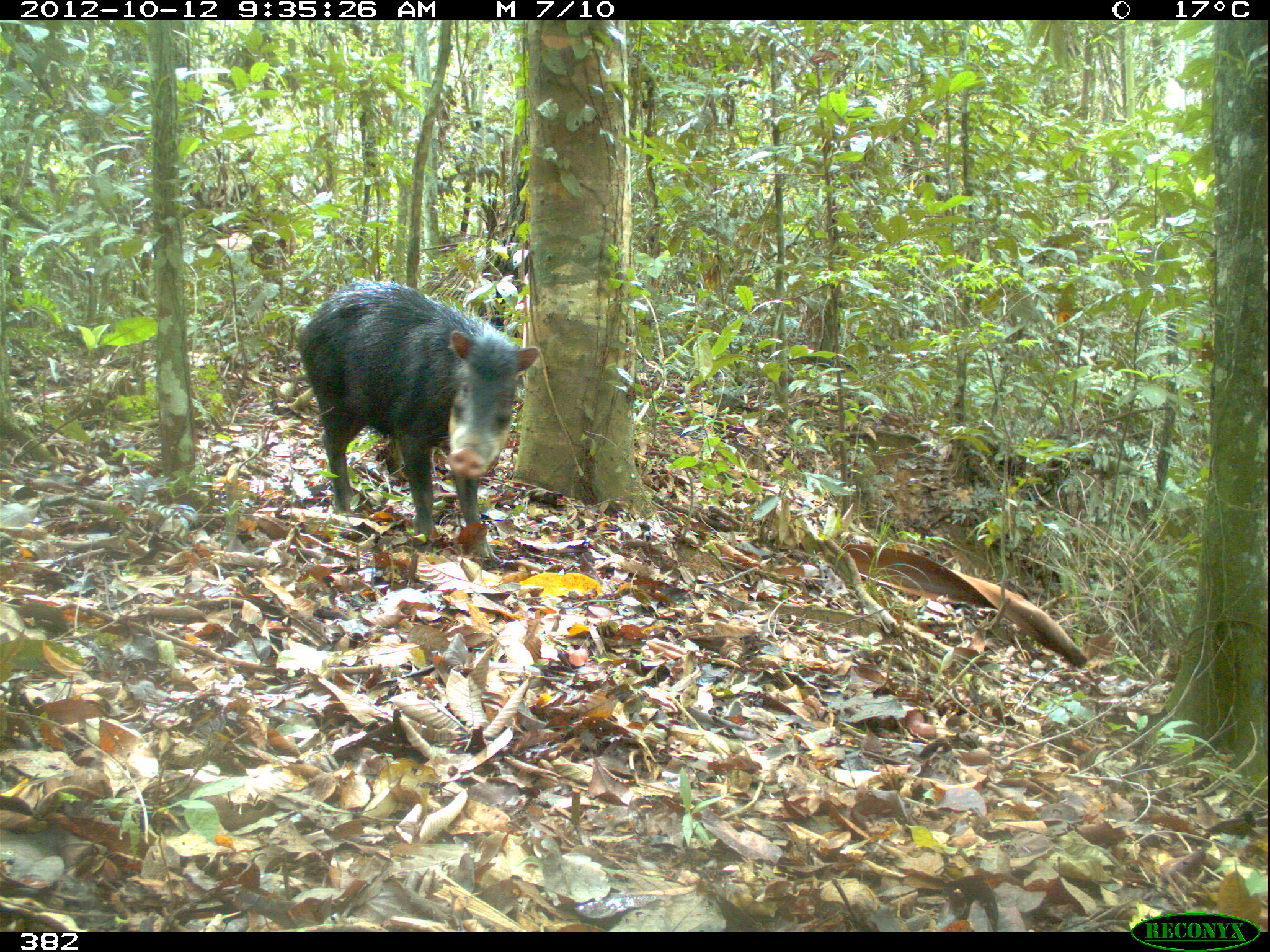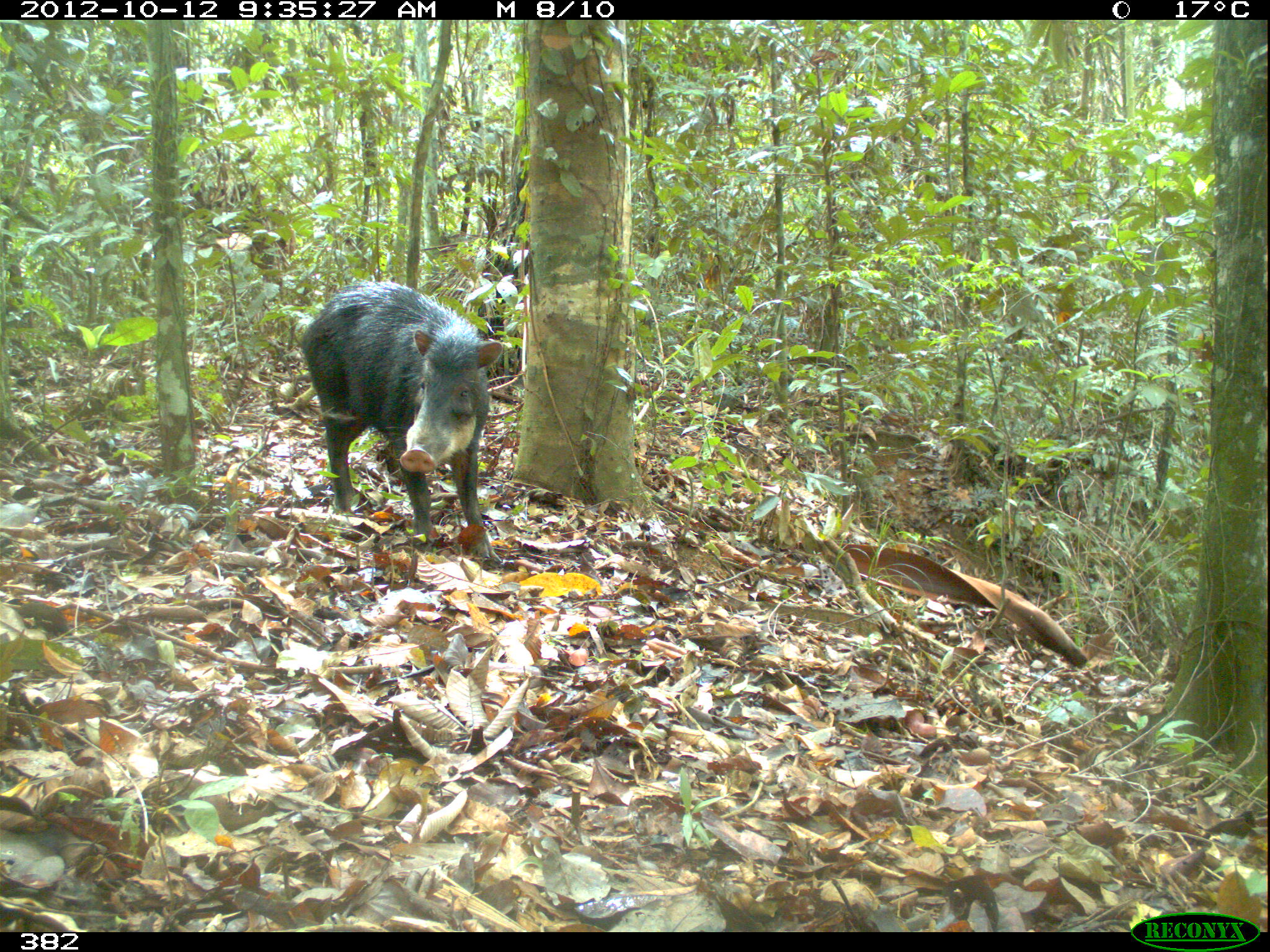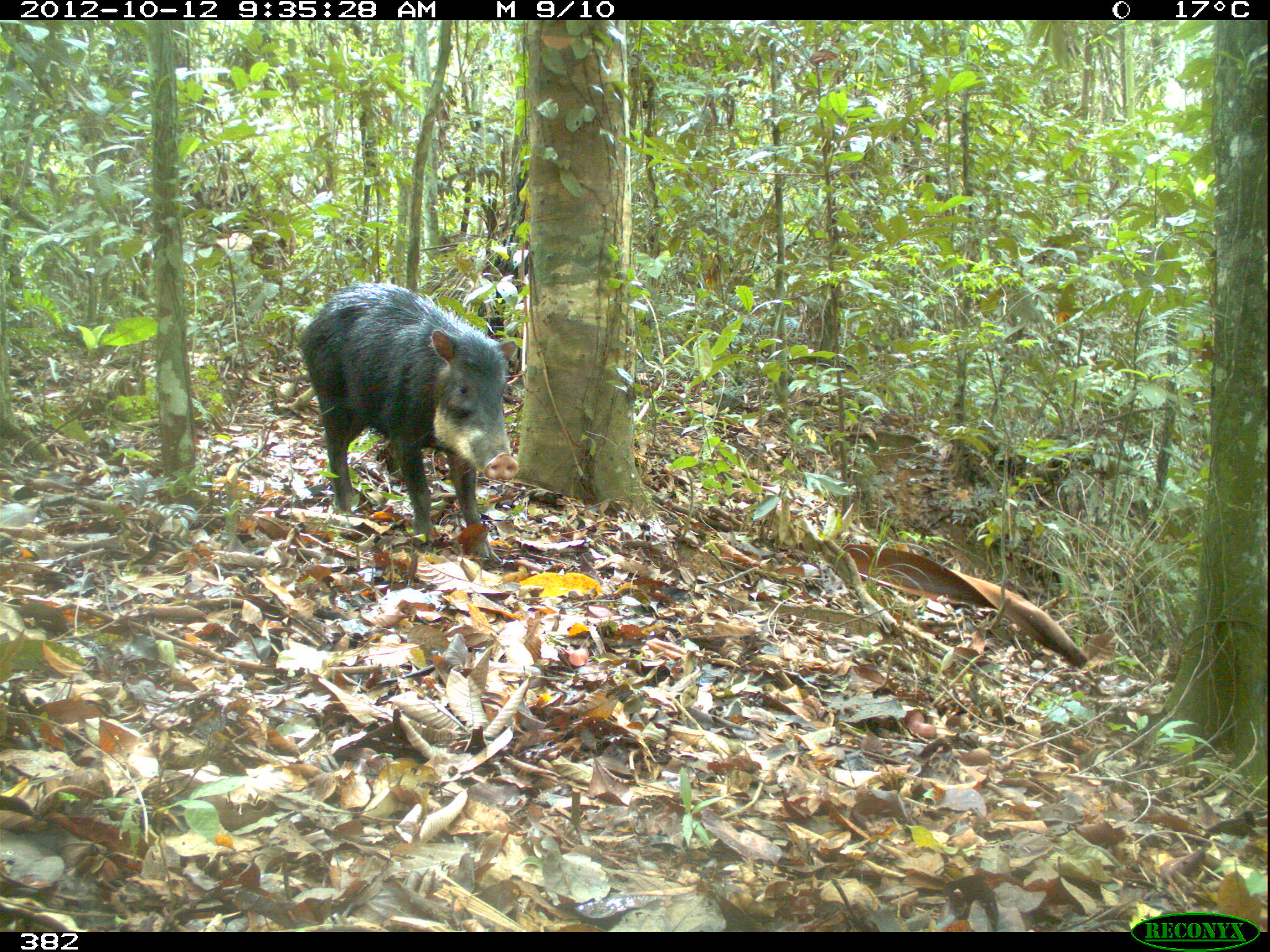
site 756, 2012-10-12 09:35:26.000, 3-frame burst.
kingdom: Animalia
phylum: Chordata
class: Mammalia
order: Artiodactyla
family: Tayassuidae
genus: Tayassu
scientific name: Tayassu pecari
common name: white-lipped peccary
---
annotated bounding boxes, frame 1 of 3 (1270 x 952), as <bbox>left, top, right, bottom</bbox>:
tayassu pecari: <bbox>296, 274, 537, 570</bbox>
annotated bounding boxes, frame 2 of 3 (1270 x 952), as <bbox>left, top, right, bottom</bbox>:
tayassu pecari: <bbox>300, 278, 503, 568</bbox>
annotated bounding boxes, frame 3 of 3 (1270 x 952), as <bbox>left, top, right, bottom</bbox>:
tayassu pecari: <bbox>299, 279, 518, 566</bbox>